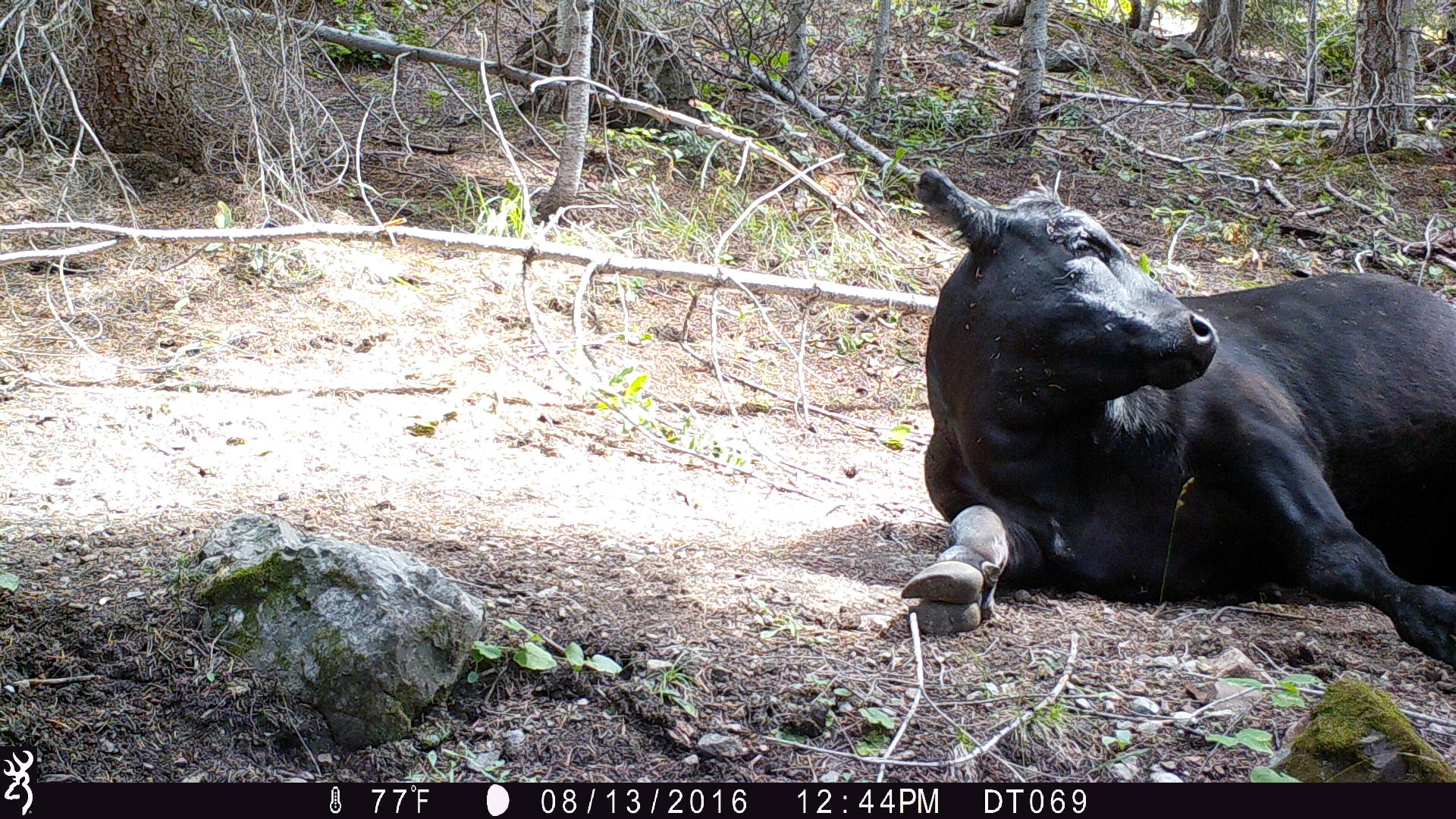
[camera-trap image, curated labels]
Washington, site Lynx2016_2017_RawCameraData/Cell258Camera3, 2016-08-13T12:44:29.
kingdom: Animalia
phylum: Chordata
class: Mammalia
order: Artiodactyla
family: Bovidae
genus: Bos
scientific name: Bos taurus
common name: domestic cattle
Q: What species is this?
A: Domestic cattle (Bos taurus).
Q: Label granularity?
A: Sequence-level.